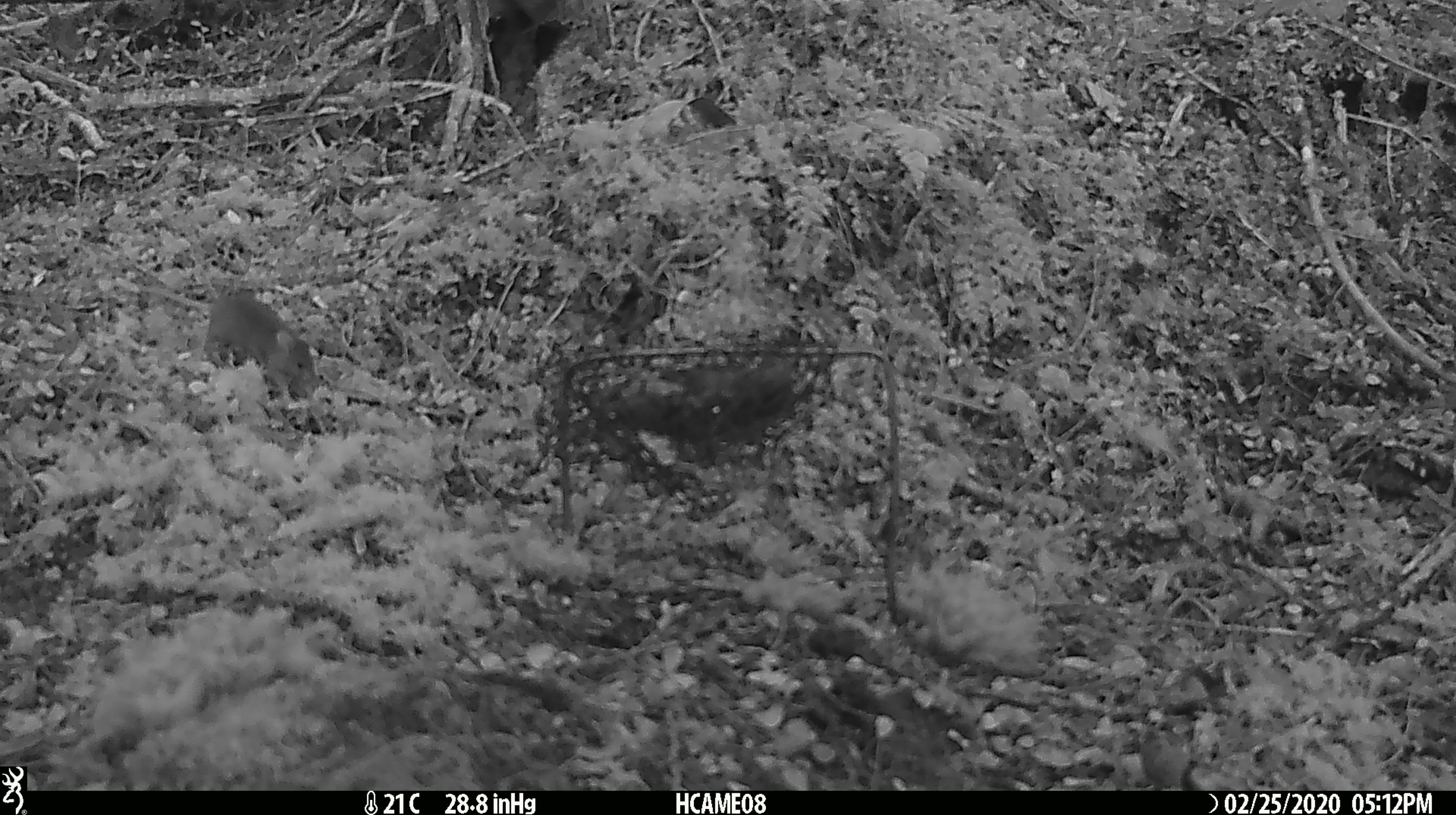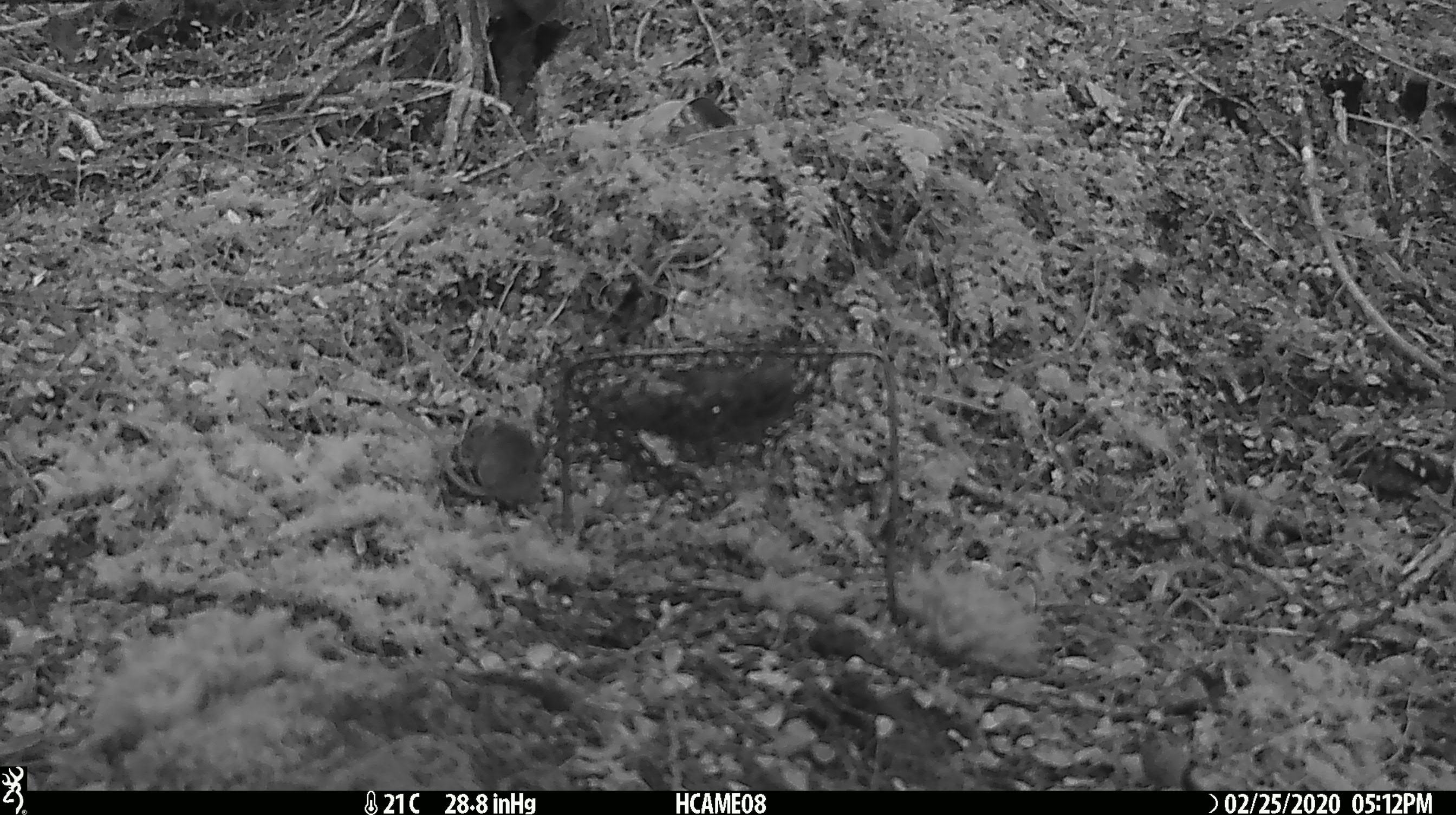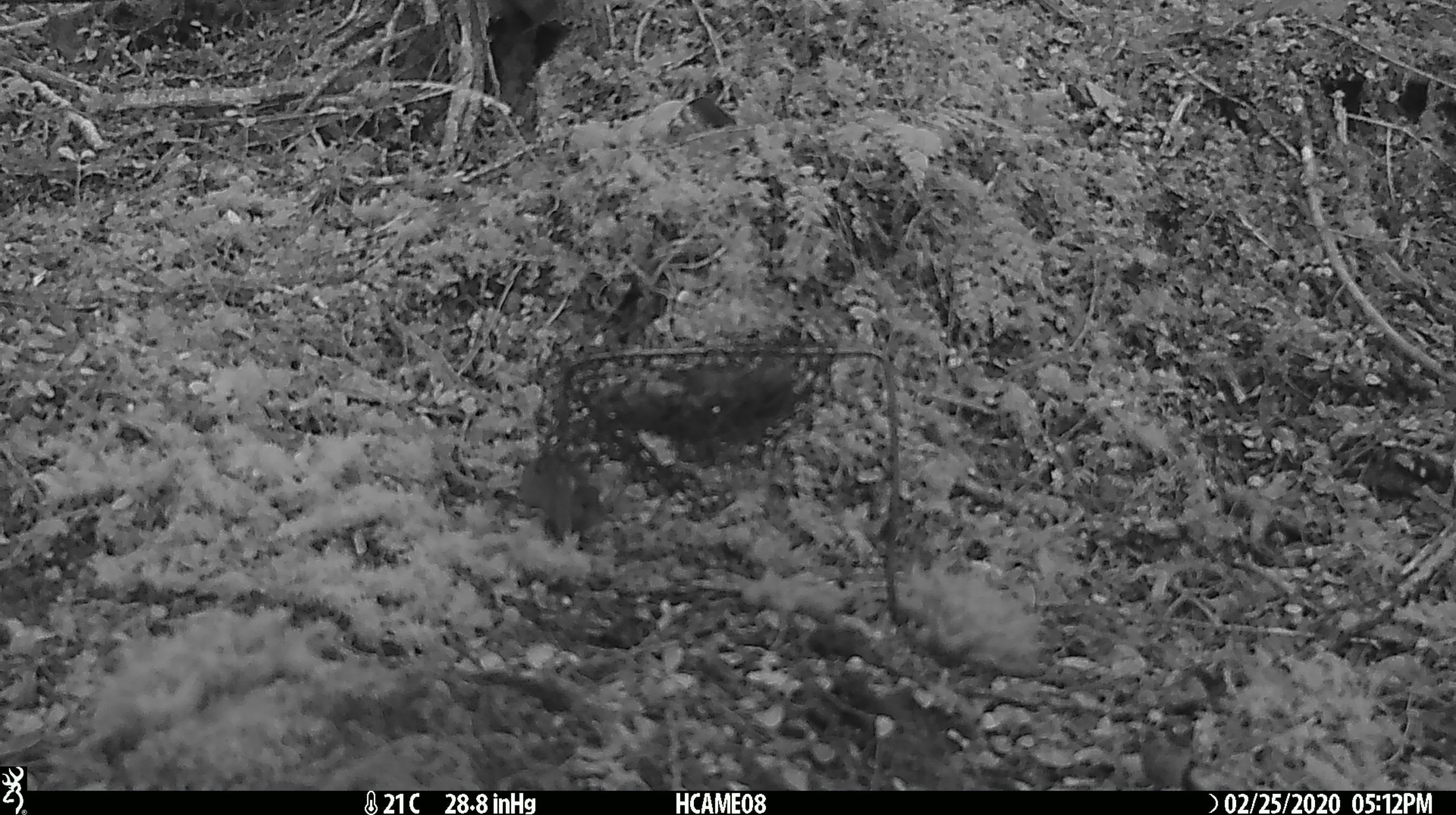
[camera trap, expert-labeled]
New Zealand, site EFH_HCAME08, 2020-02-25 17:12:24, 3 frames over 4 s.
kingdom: Animalia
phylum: Chordata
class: Mammalia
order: Rodentia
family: Muridae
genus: Mus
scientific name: Mus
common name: mouse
Mouse (Mus).